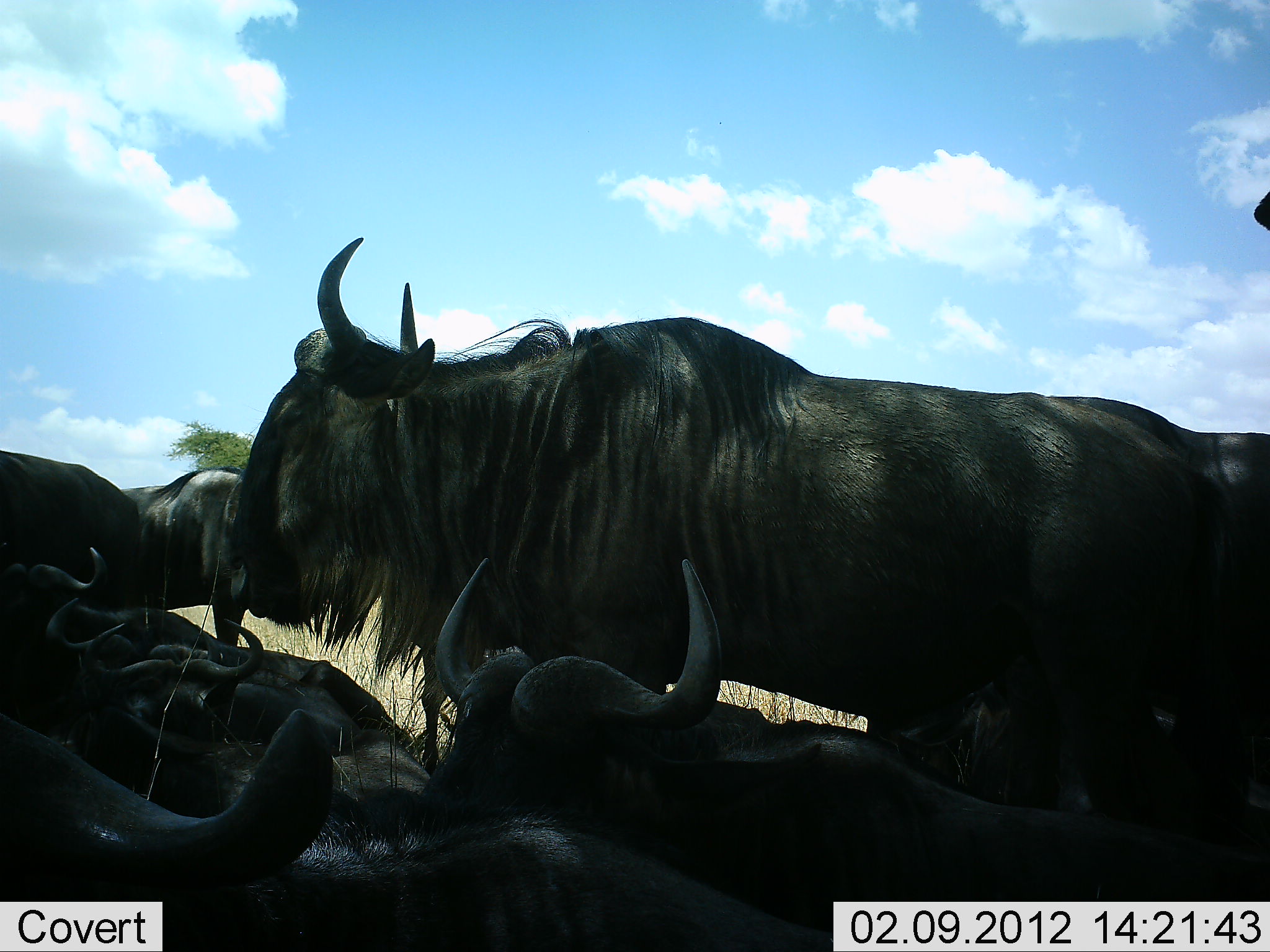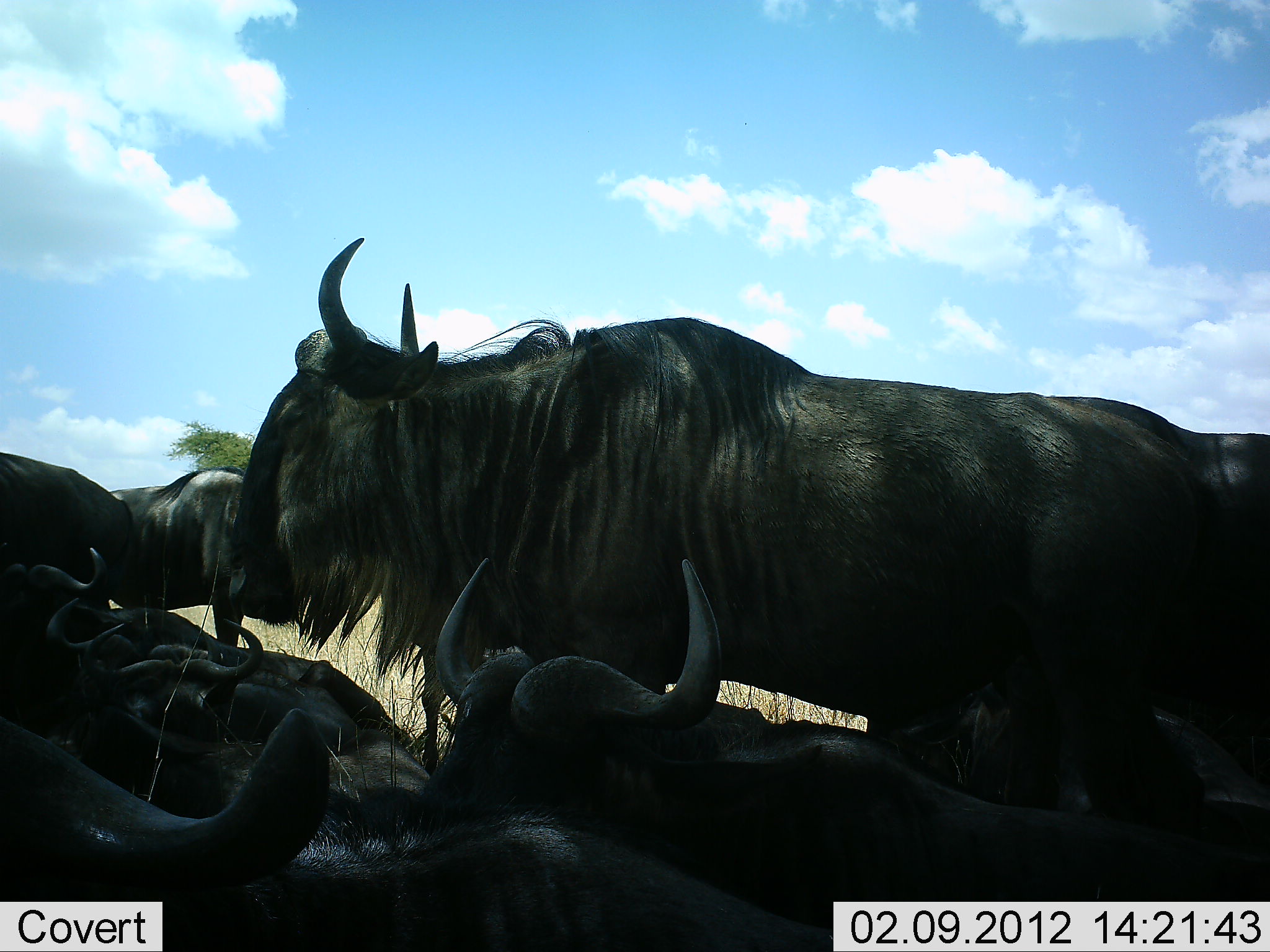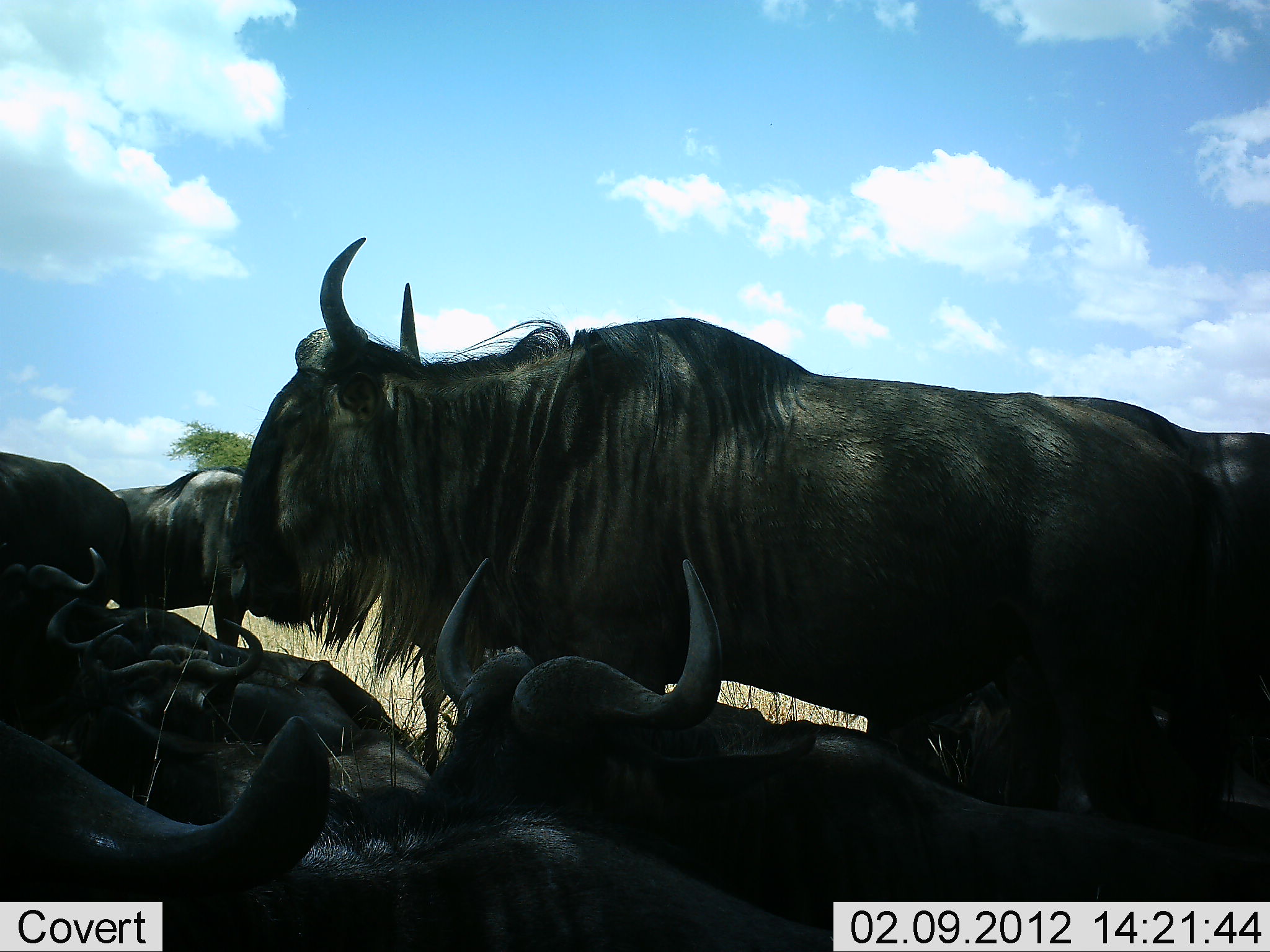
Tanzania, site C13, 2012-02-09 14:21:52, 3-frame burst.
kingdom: Animalia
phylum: Chordata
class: Mammalia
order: Artiodactyla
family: Bovidae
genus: Connochaetes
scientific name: Connochaetes taurinus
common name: blue wildebeest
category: wildebeest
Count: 8.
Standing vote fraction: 69%.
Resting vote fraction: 94%.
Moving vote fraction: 6%.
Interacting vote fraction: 6%.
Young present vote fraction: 0%.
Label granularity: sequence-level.